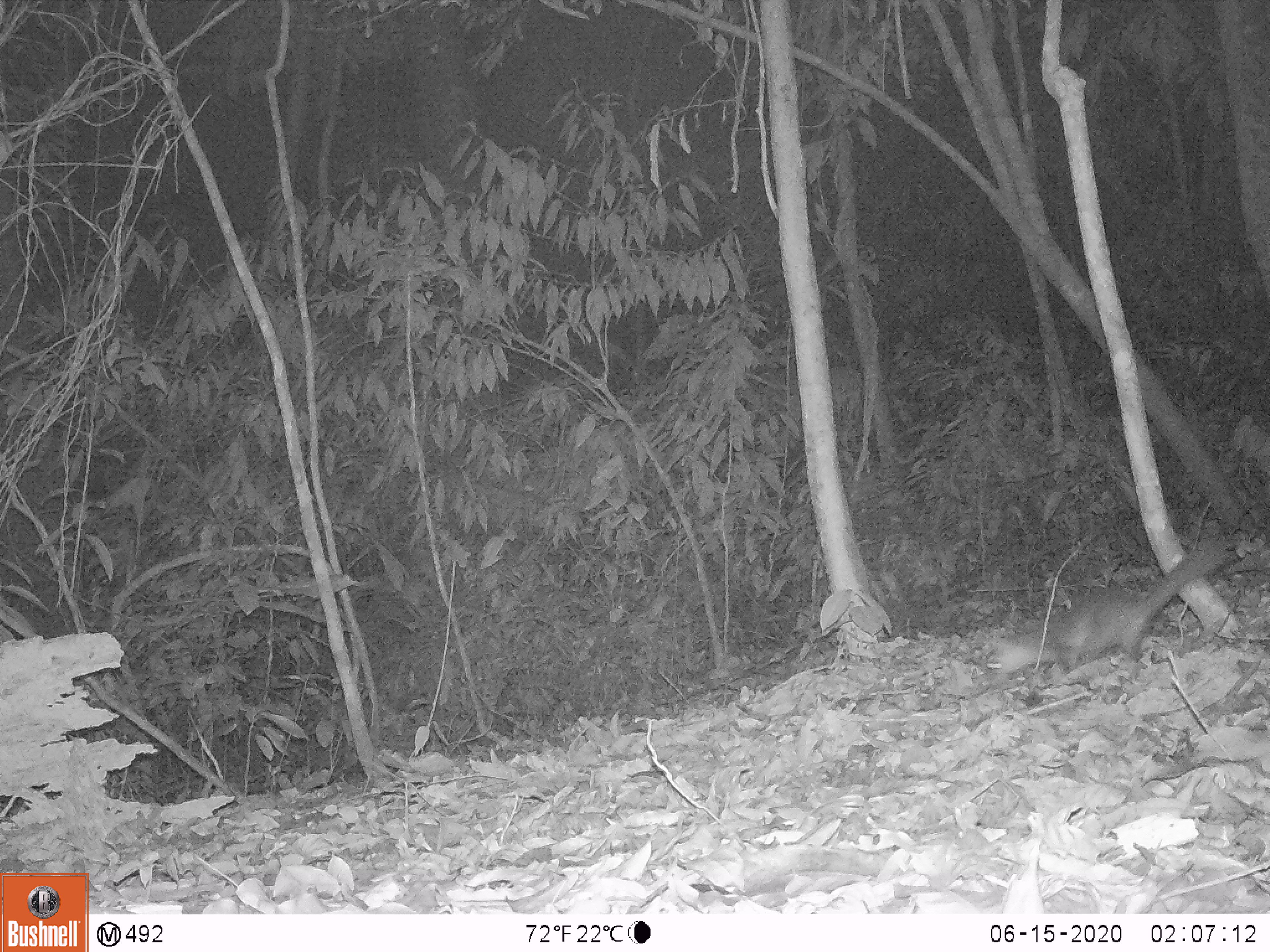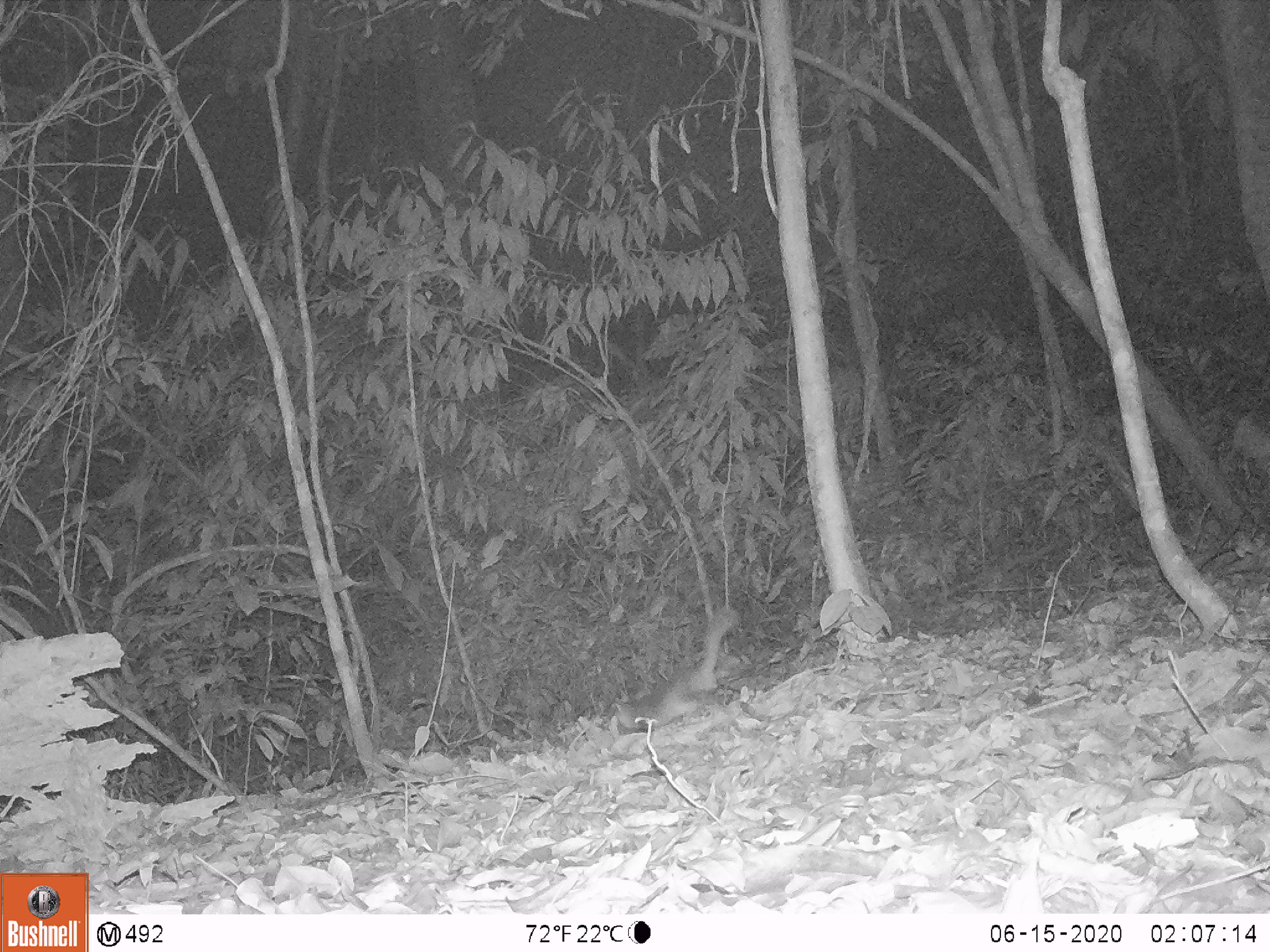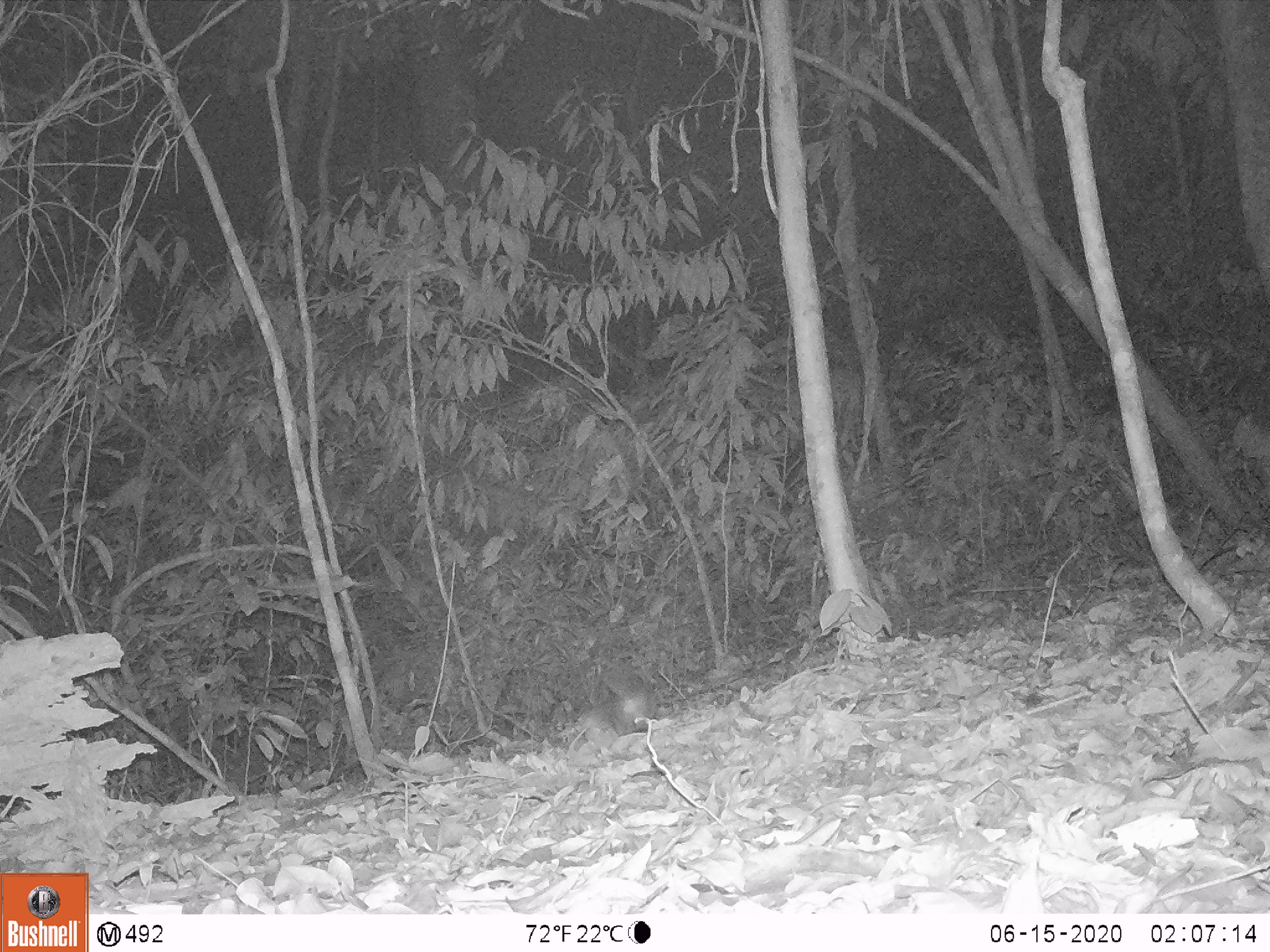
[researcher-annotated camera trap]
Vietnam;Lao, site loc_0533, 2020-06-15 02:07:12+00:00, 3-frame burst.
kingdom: Animalia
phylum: Chordata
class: Mammalia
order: Carnivora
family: Mustelidae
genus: Melogale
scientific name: Melogale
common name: ferret badger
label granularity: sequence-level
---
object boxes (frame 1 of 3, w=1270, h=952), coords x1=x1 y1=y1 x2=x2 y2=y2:
ferret badger: x1=986 y1=535 x2=1229 y2=686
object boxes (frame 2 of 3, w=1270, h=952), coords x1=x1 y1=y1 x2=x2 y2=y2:
ferret badger: x1=614 y1=605 x2=738 y2=735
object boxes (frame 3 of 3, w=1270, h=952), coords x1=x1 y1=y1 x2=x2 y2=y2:
ferret badger: x1=550 y1=668 x2=657 y2=745